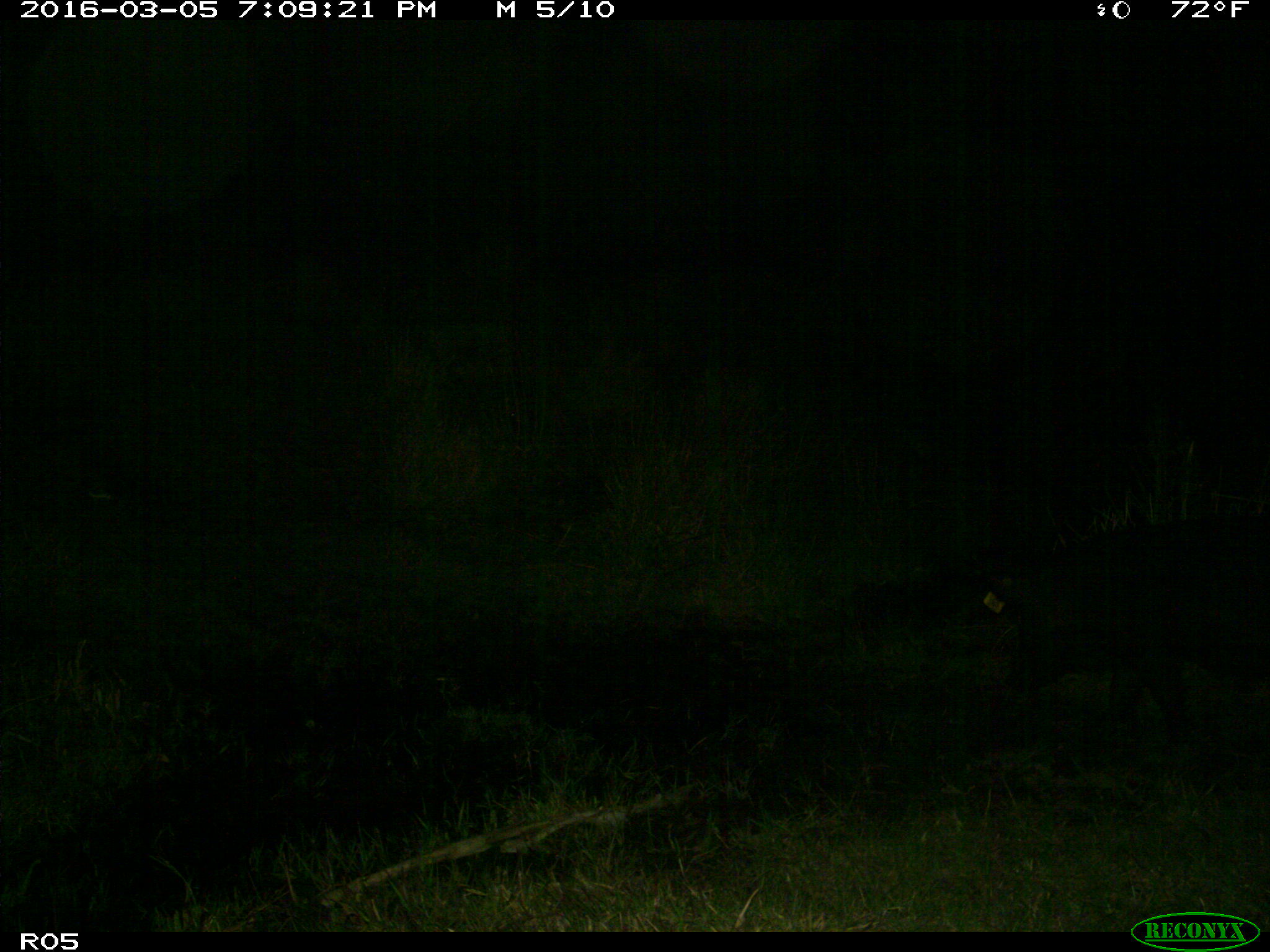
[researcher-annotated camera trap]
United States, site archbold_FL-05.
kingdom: Animalia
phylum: Chordata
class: Mammalia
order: Artiodactyla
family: Suidae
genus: Sus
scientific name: Sus scrofa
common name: wild boar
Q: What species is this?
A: Sus scrofa (wild boar).